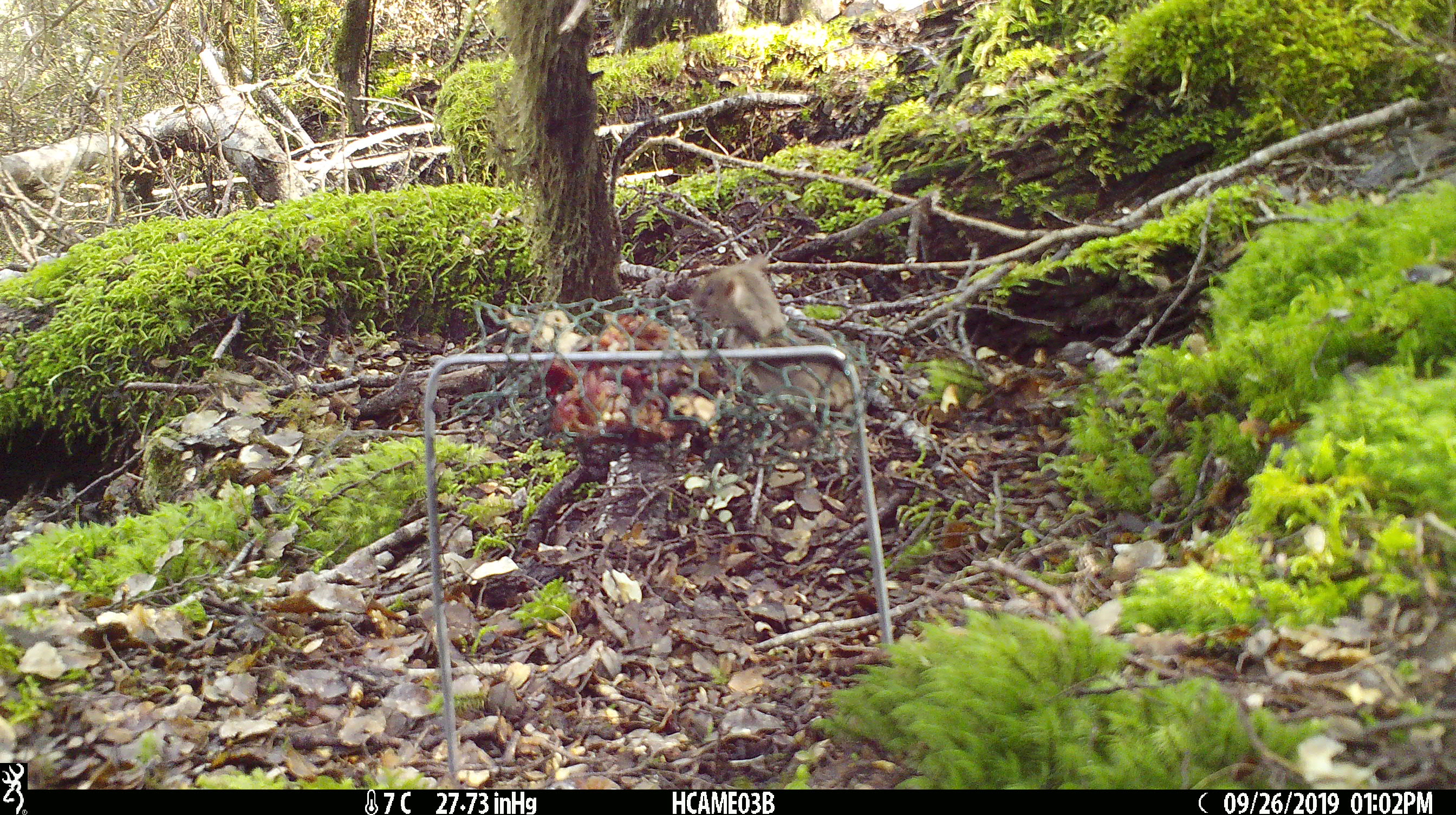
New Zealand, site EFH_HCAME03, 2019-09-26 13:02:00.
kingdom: Animalia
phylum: Chordata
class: Mammalia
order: Rodentia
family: Muridae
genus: Mus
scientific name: Mus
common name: mouse